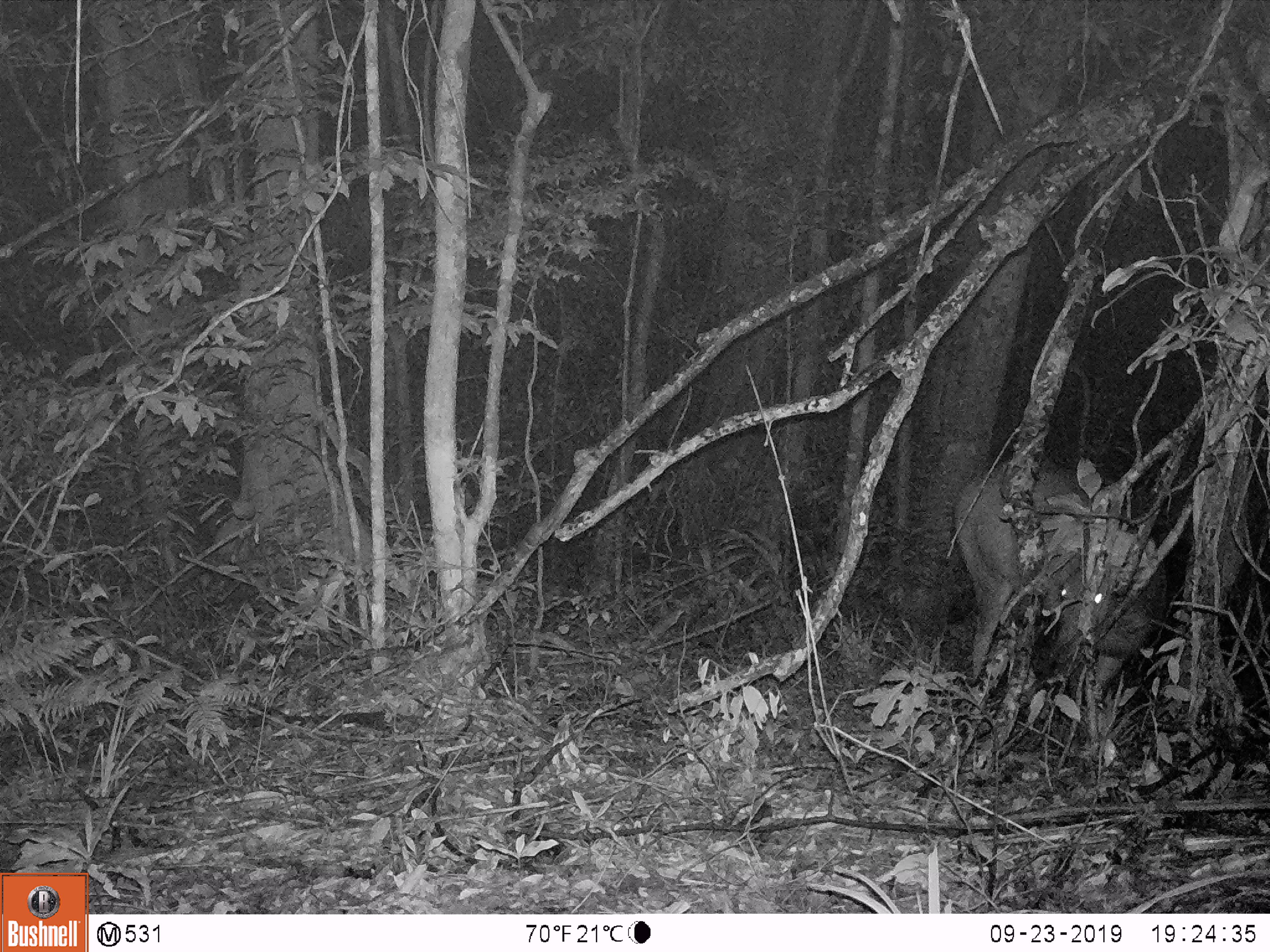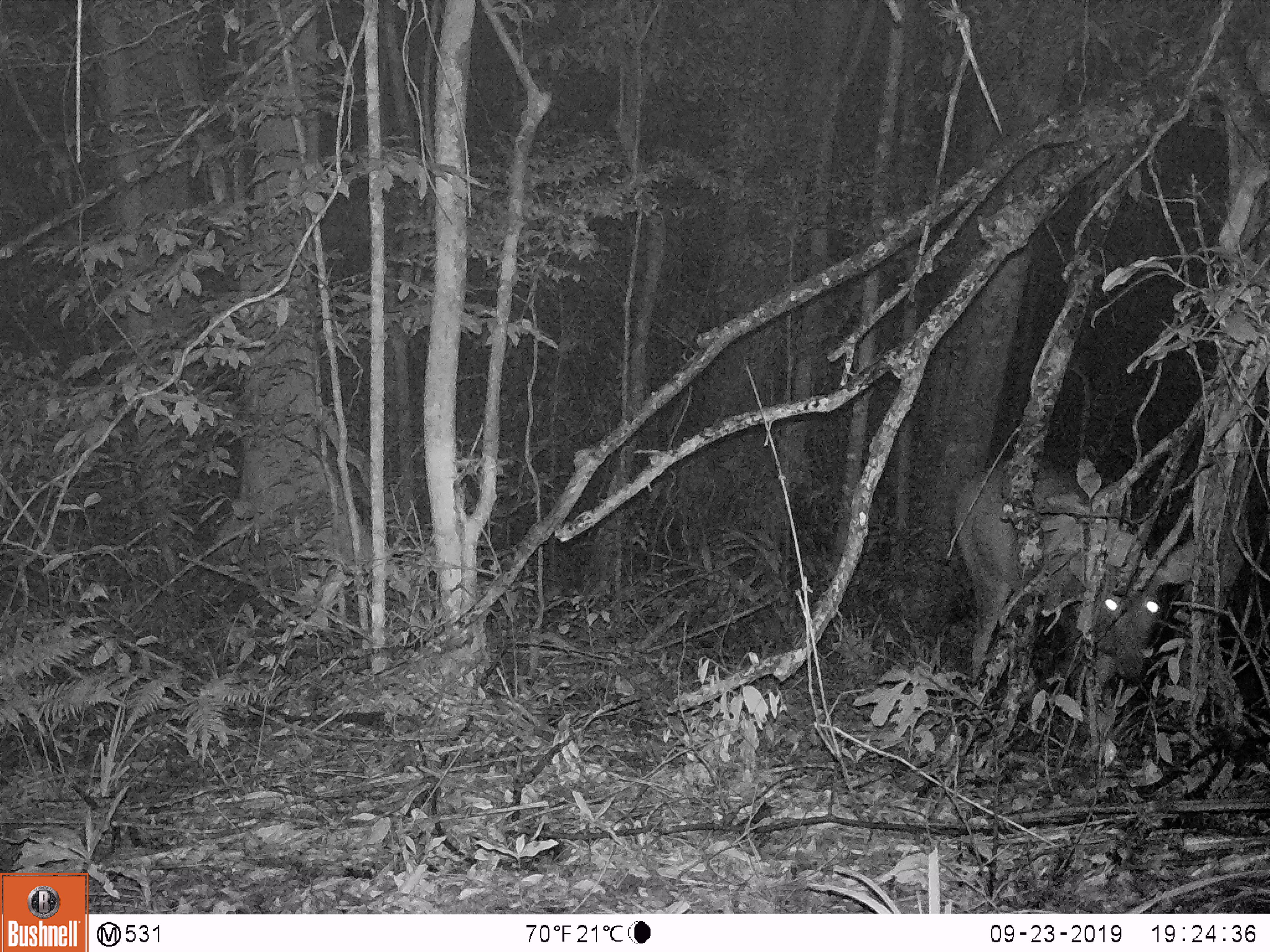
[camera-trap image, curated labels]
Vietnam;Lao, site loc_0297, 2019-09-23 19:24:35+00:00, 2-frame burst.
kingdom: Animalia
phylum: Chordata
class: Mammalia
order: Artiodactyla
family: Cervidae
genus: Rusa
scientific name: Rusa unicolor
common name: sambar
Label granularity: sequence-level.